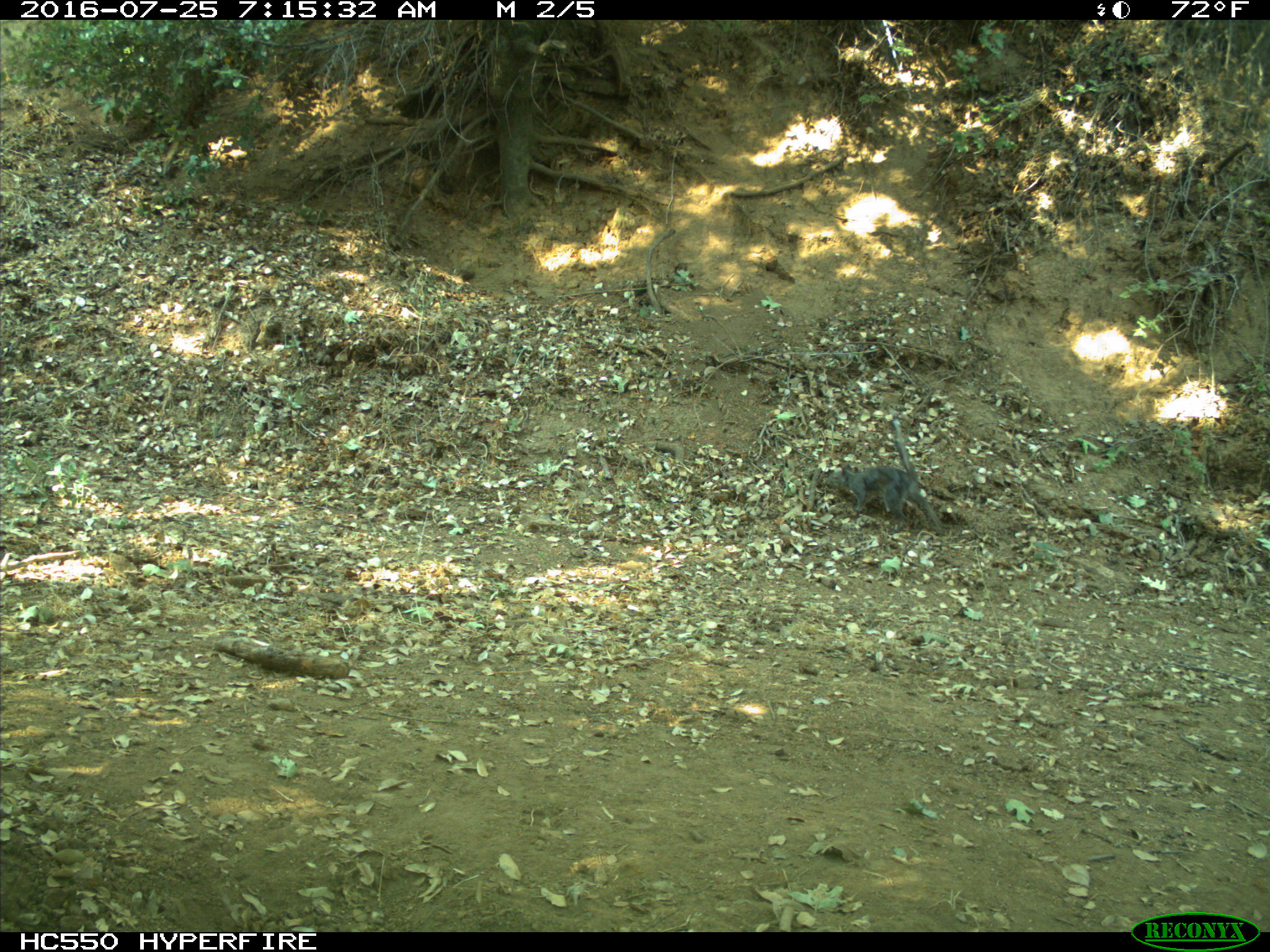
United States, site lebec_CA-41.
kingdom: Animalia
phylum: Chordata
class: Mammalia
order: Rodentia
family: Sciuridae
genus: Sciurus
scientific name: Sciurus carolinensis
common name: eastern gray squirrel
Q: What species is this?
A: Sciurus carolinensis (eastern gray squirrel).